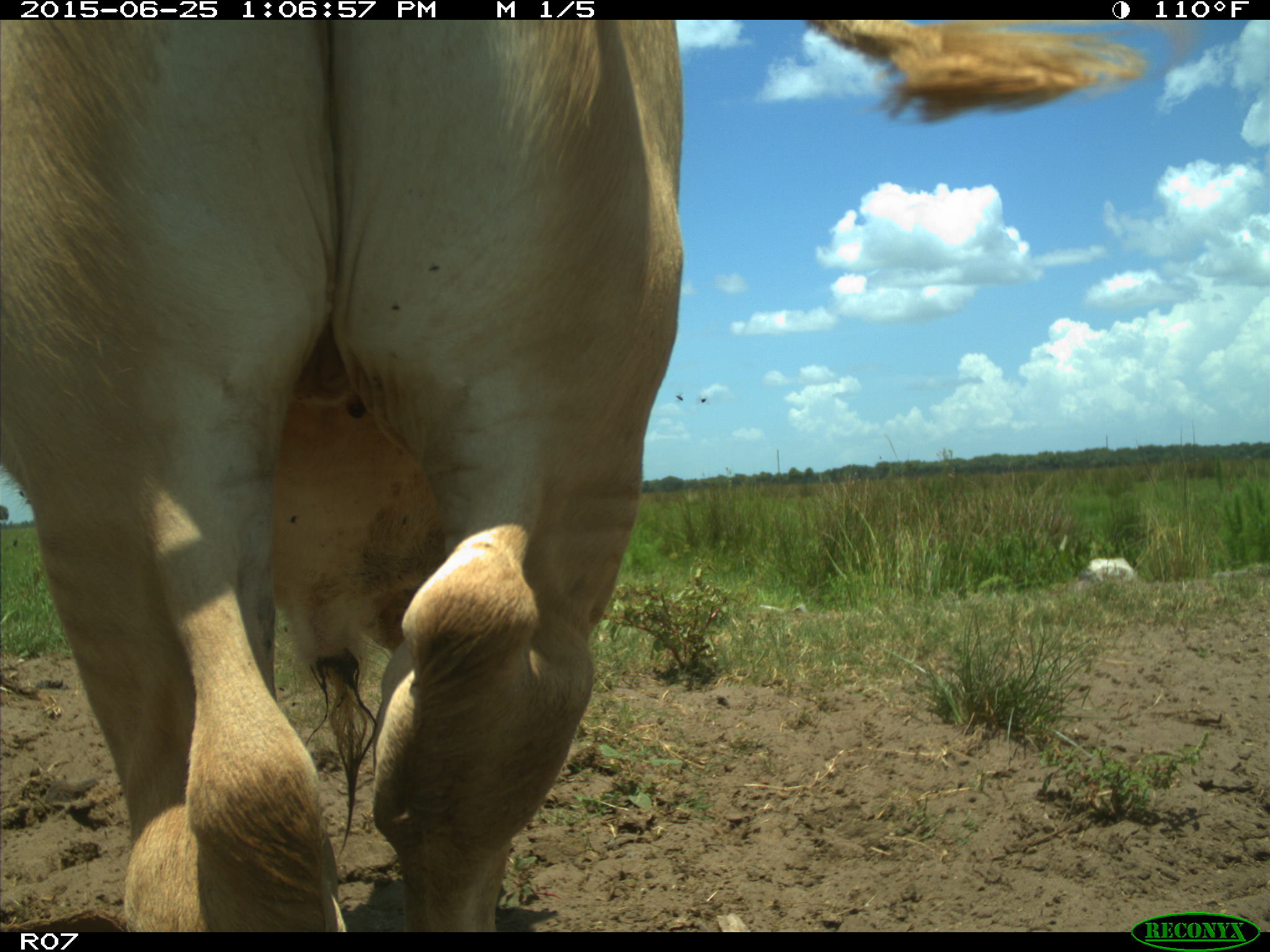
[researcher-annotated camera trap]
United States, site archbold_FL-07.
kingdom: Animalia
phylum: Chordata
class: Mammalia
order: Artiodactyla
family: Bovidae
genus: Bos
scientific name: Bos taurus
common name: domestic cow